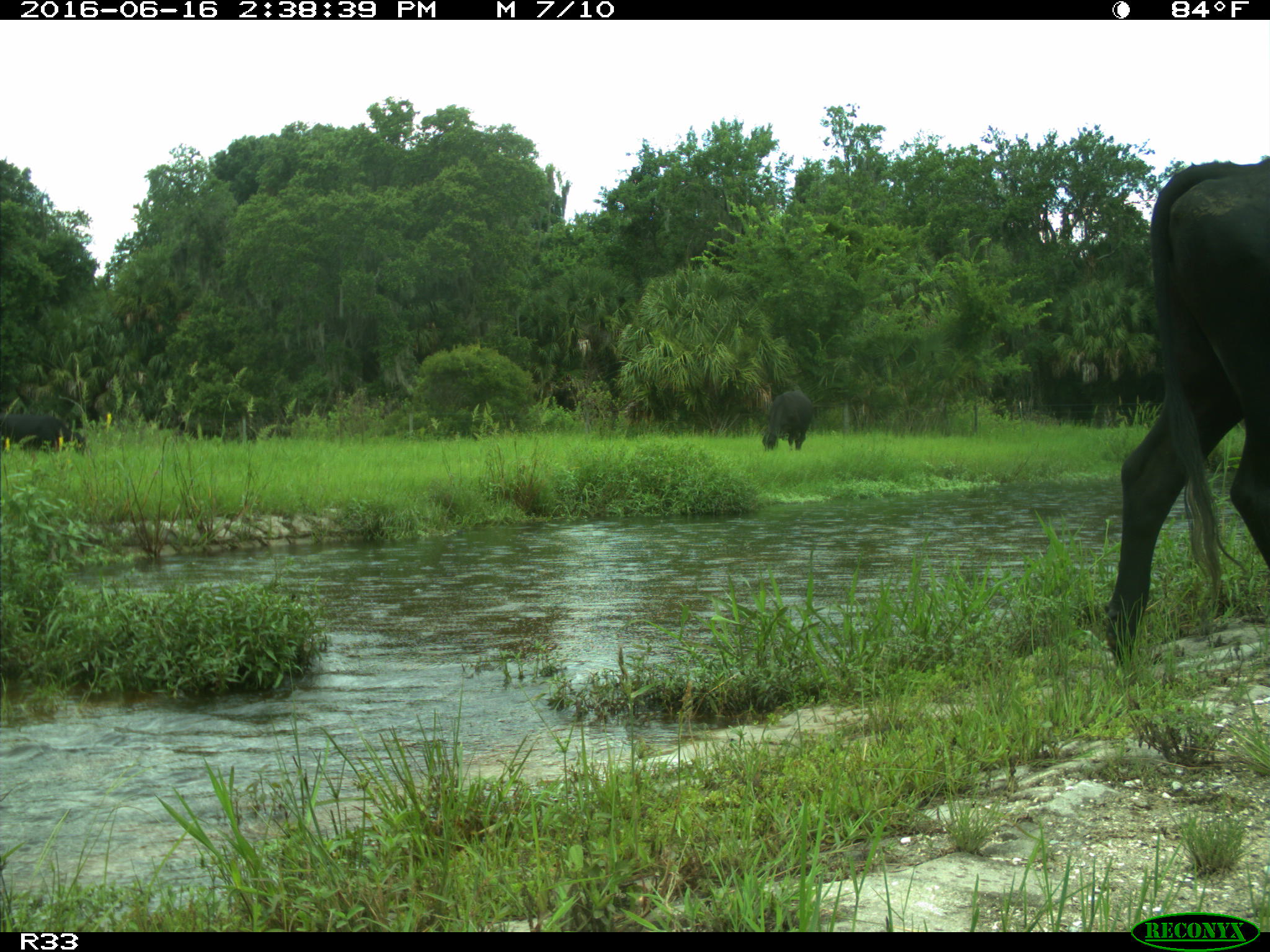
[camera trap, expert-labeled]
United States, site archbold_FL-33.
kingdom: Animalia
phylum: Chordata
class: Mammalia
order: Artiodactyla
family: Bovidae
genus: Bos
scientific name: Bos taurus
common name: domestic cow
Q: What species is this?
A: Bos taurus (domestic cow).